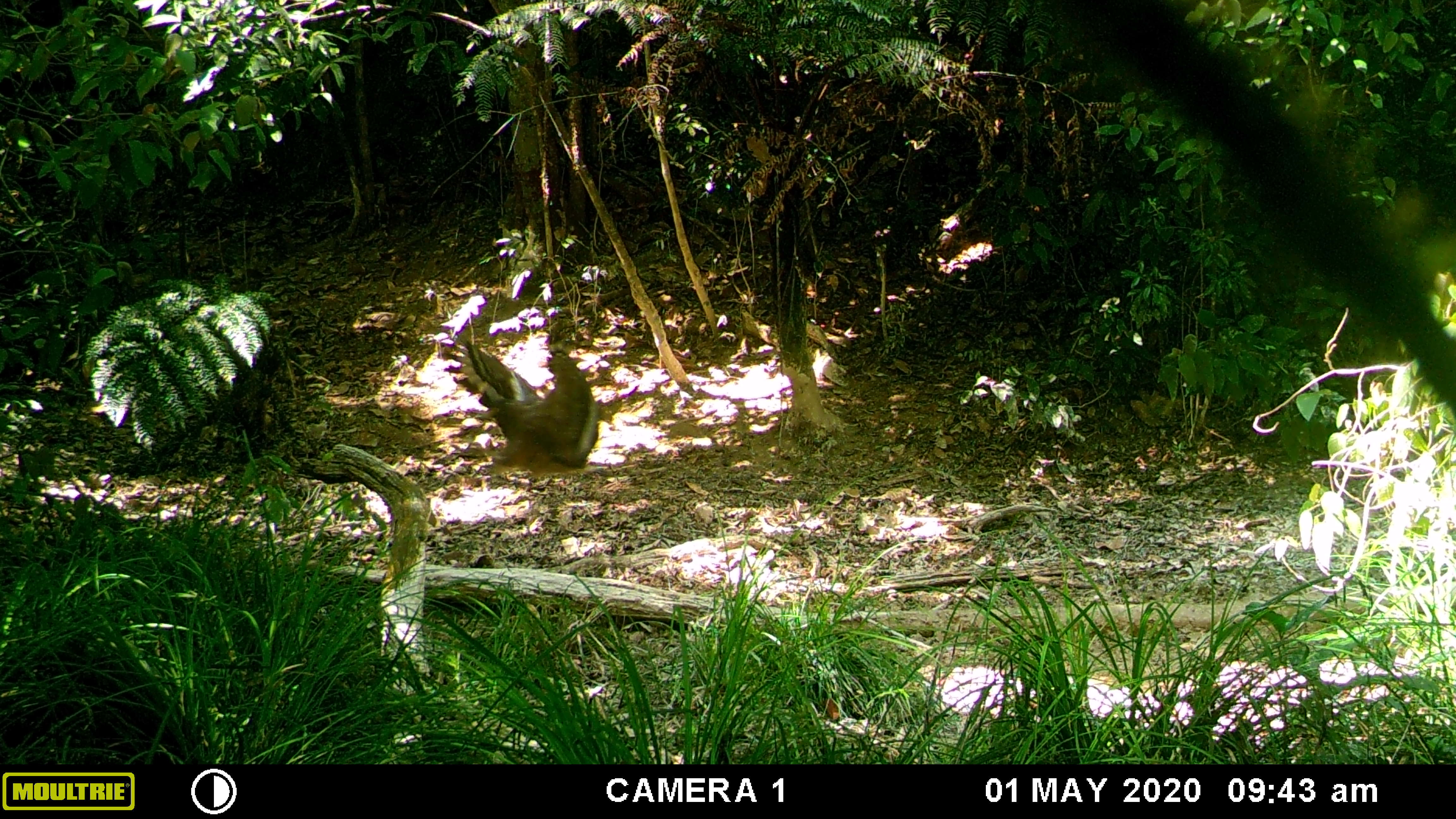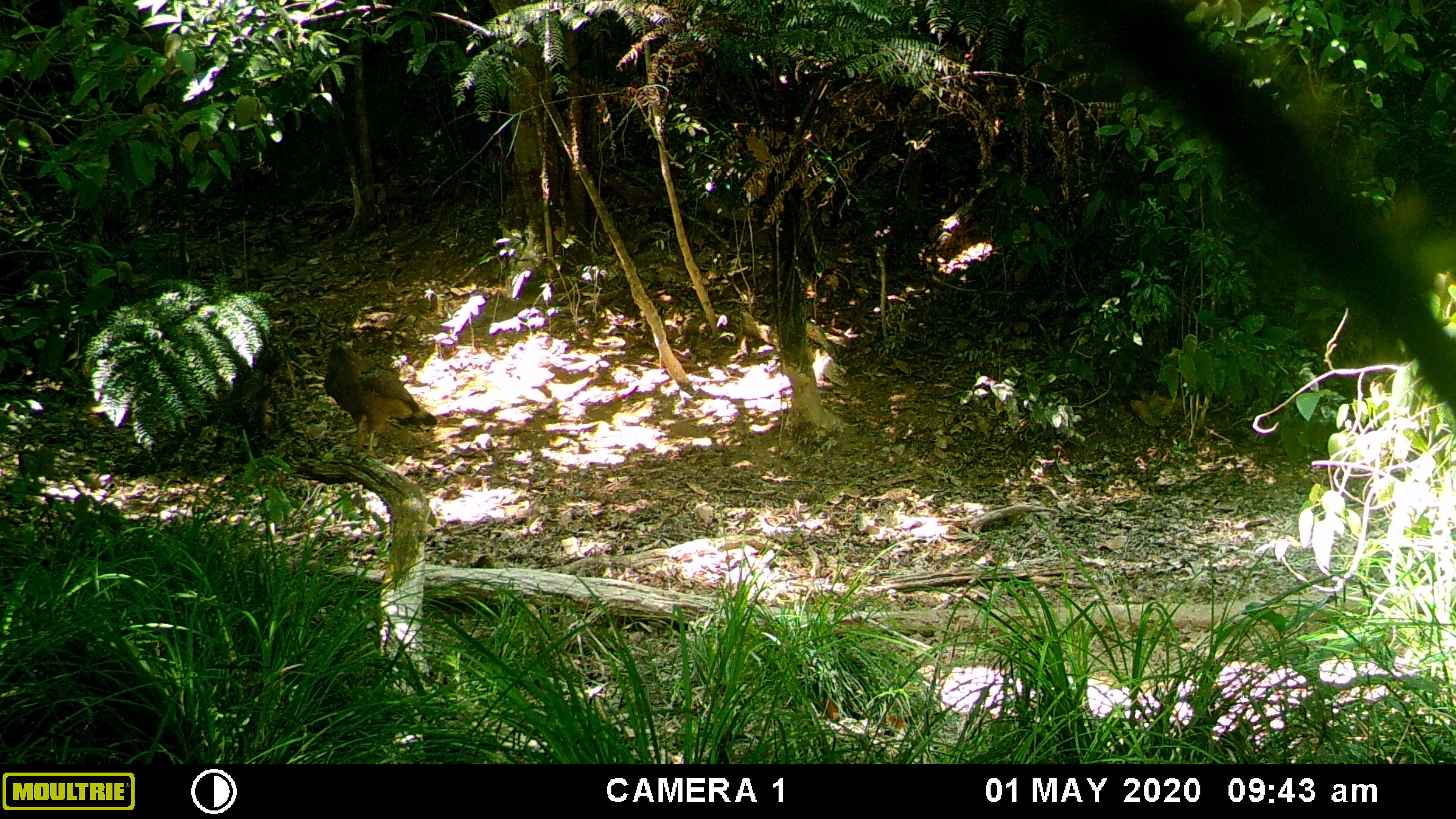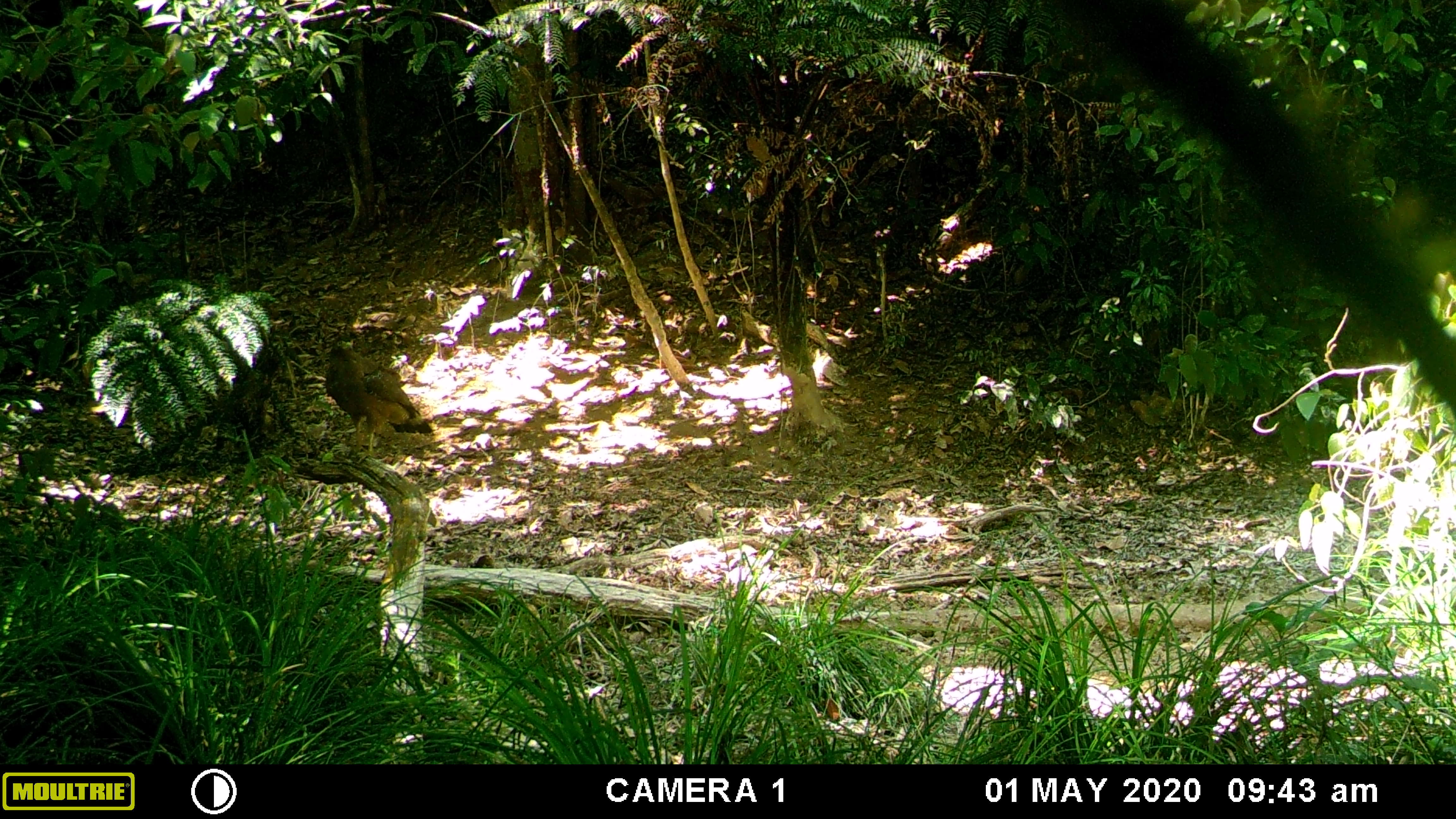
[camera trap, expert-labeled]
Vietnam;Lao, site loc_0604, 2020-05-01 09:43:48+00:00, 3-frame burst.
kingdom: Animalia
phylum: Chordata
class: Aves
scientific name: Aves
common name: bird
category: unidentified bird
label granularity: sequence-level